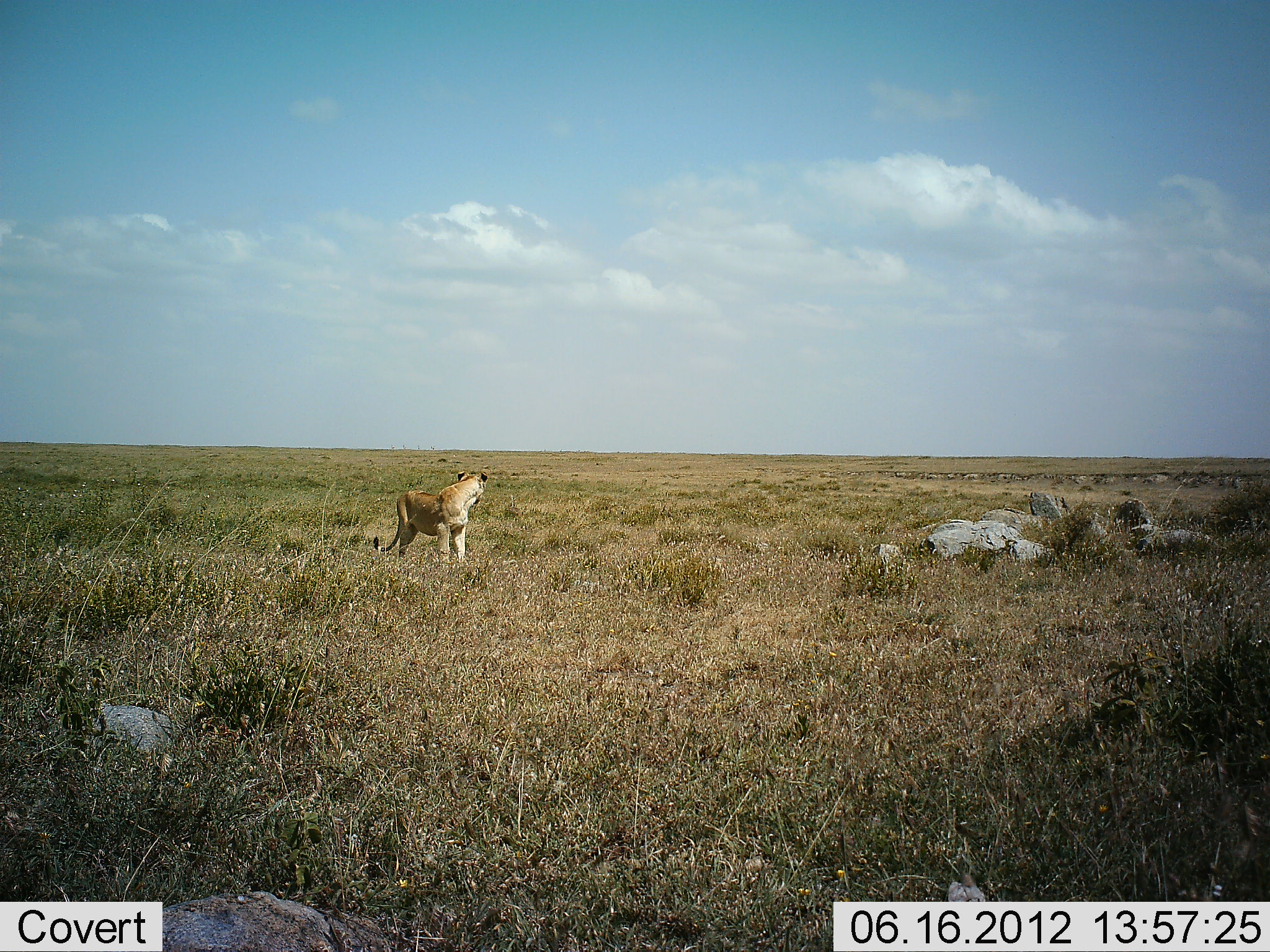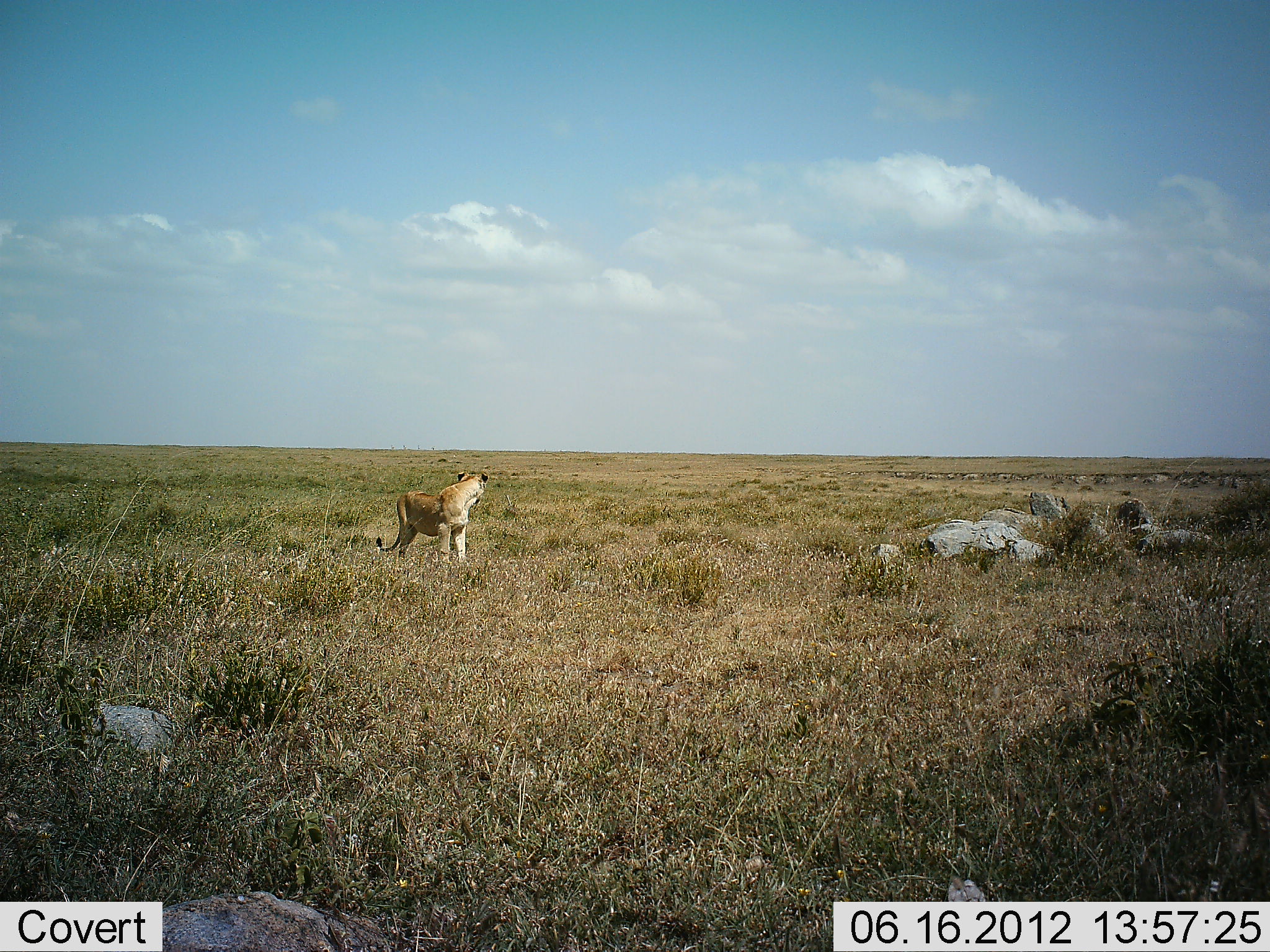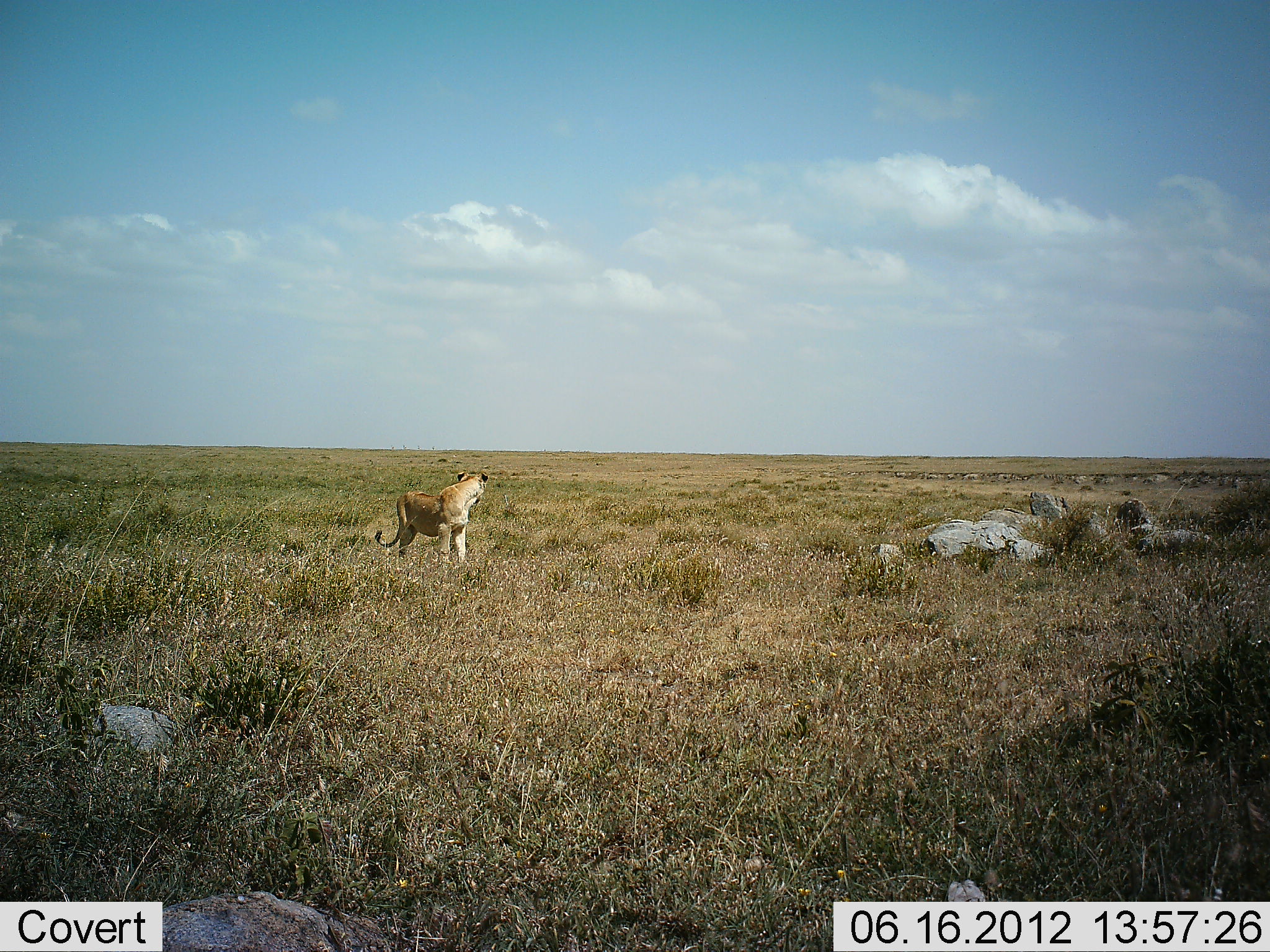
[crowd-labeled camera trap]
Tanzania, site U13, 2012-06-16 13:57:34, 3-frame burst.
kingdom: Animalia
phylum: Chordata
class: Mammalia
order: Carnivora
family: Felidae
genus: Panthera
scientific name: Panthera leo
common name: lion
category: lionfemale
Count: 1.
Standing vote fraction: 100%.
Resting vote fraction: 0%.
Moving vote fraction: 0%.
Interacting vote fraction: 0%.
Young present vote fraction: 0%.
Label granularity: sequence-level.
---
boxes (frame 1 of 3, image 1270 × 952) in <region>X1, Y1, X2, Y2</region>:
animal: <region>373, 471, 487, 563</region>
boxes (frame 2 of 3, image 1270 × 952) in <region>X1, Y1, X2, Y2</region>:
animal: <region>376, 472, 489, 563</region>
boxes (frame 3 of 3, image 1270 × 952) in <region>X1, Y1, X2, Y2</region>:
animal: <region>375, 472, 489, 563</region>